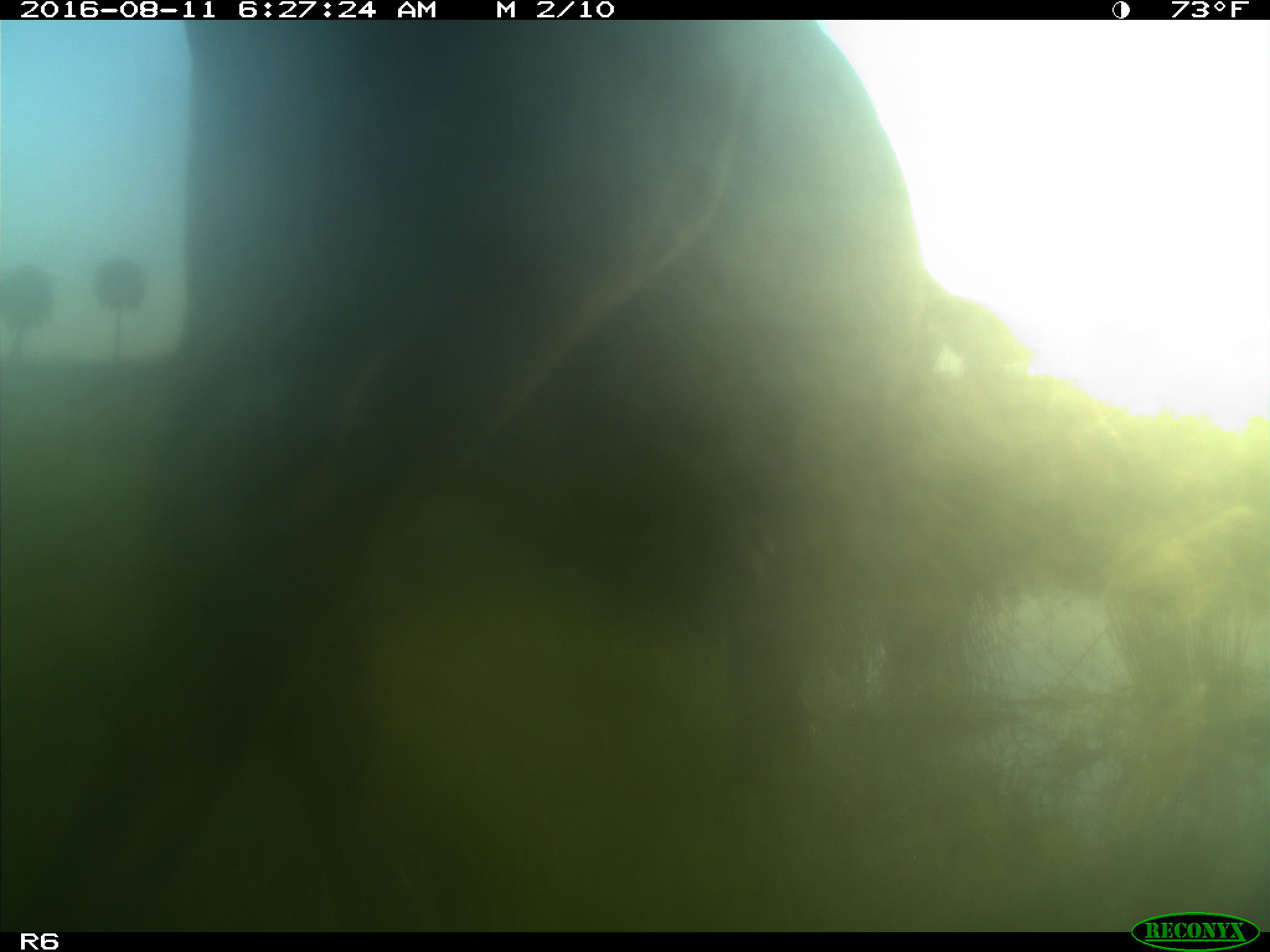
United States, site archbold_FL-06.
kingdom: Animalia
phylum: Chordata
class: Mammalia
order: Artiodactyla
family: Bovidae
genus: Bos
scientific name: Bos taurus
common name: domestic cow